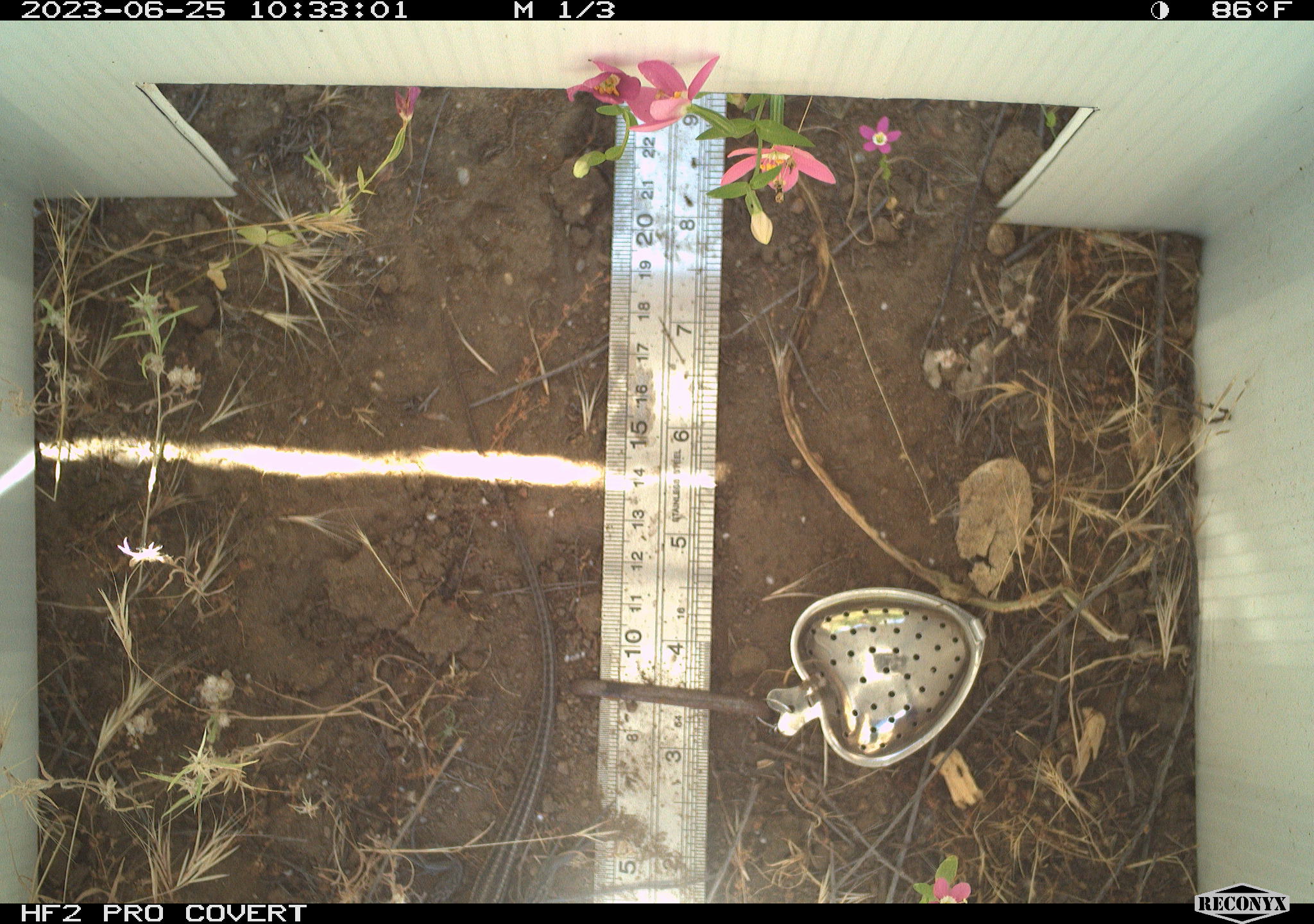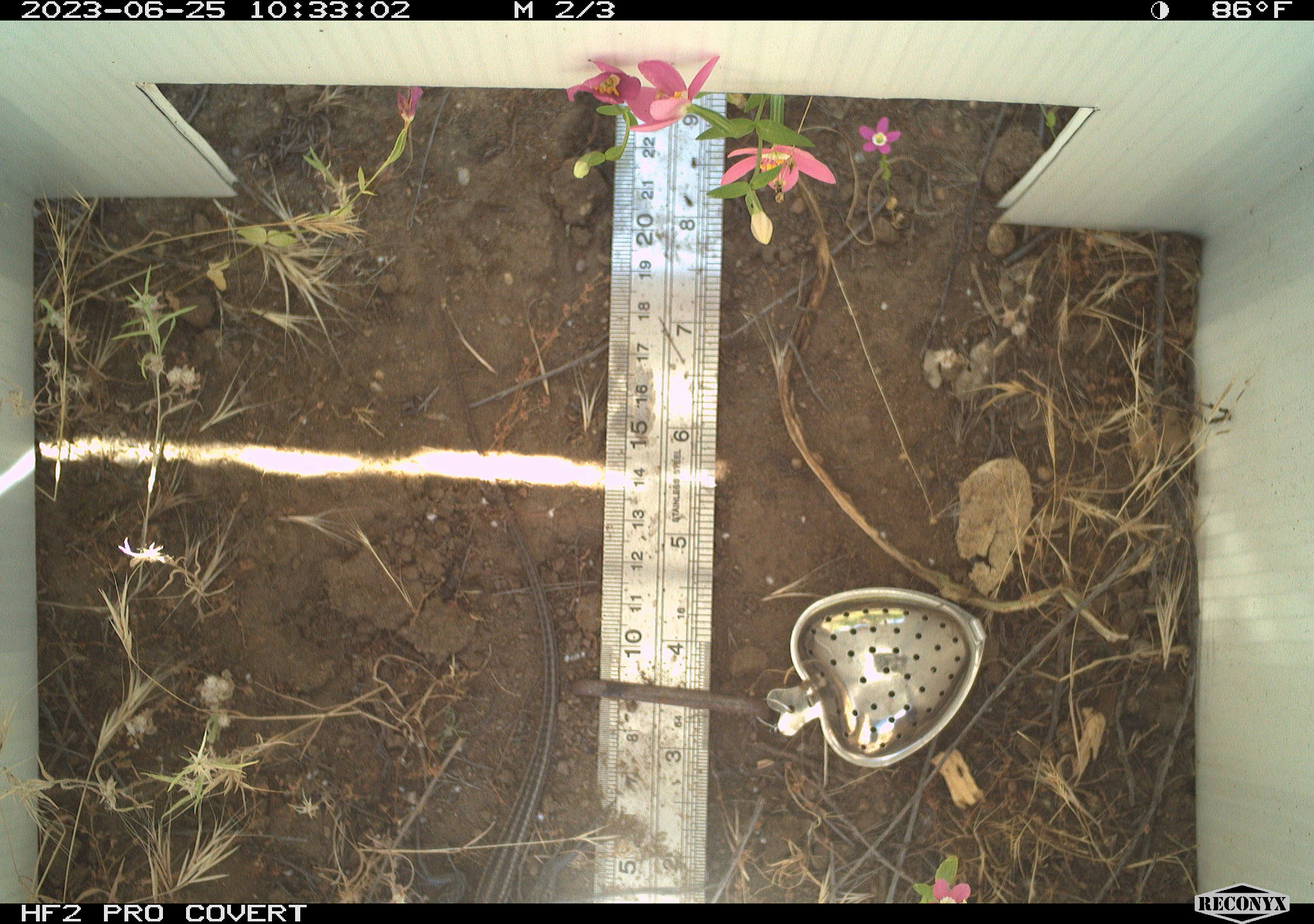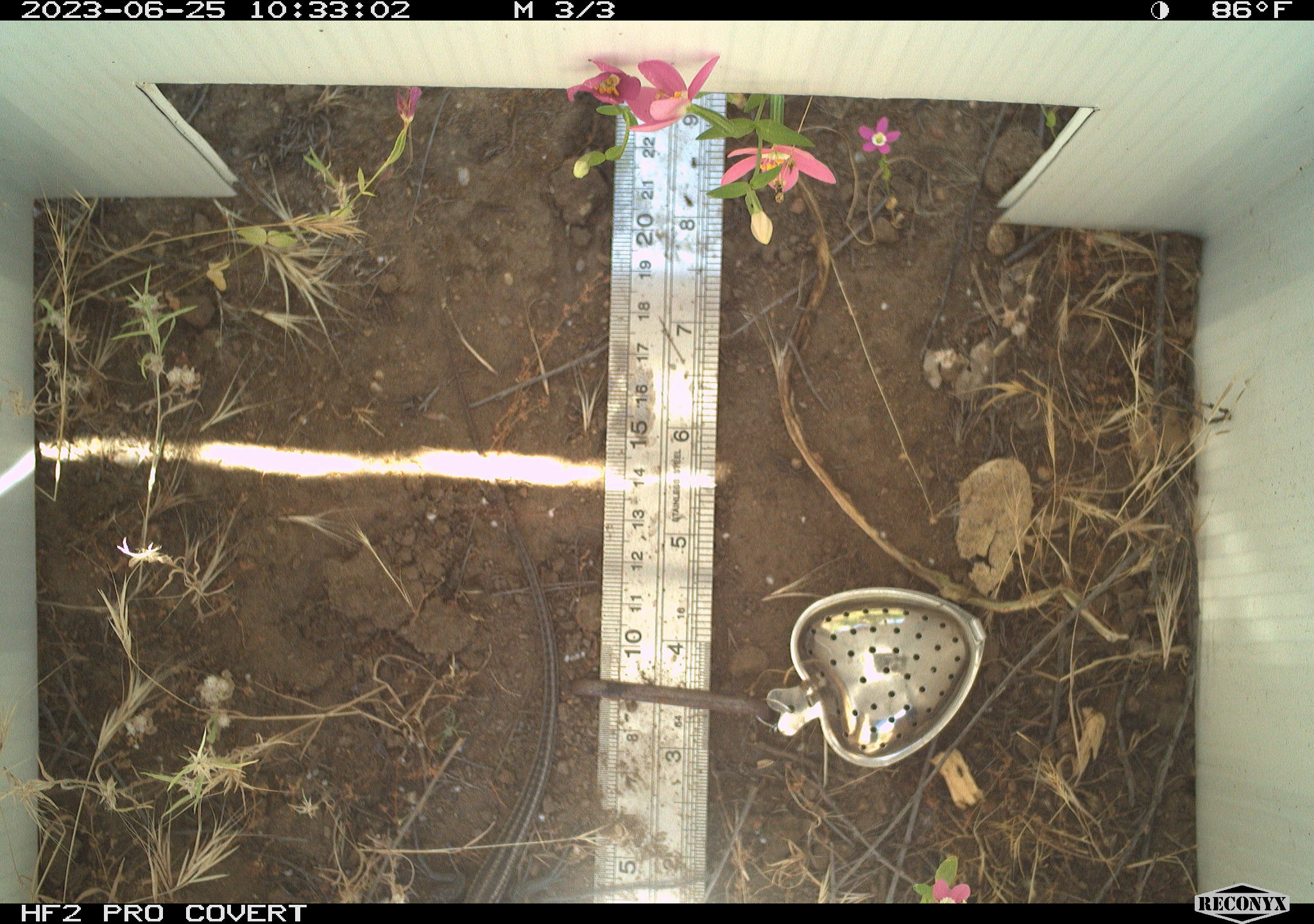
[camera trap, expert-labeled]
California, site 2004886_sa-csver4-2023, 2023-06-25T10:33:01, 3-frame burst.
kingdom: Animalia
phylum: Chordata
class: Reptilia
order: Squamata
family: Teiidae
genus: Aspidoscelis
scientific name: Aspidoscelis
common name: whiptail lizards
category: aspidoscelis species